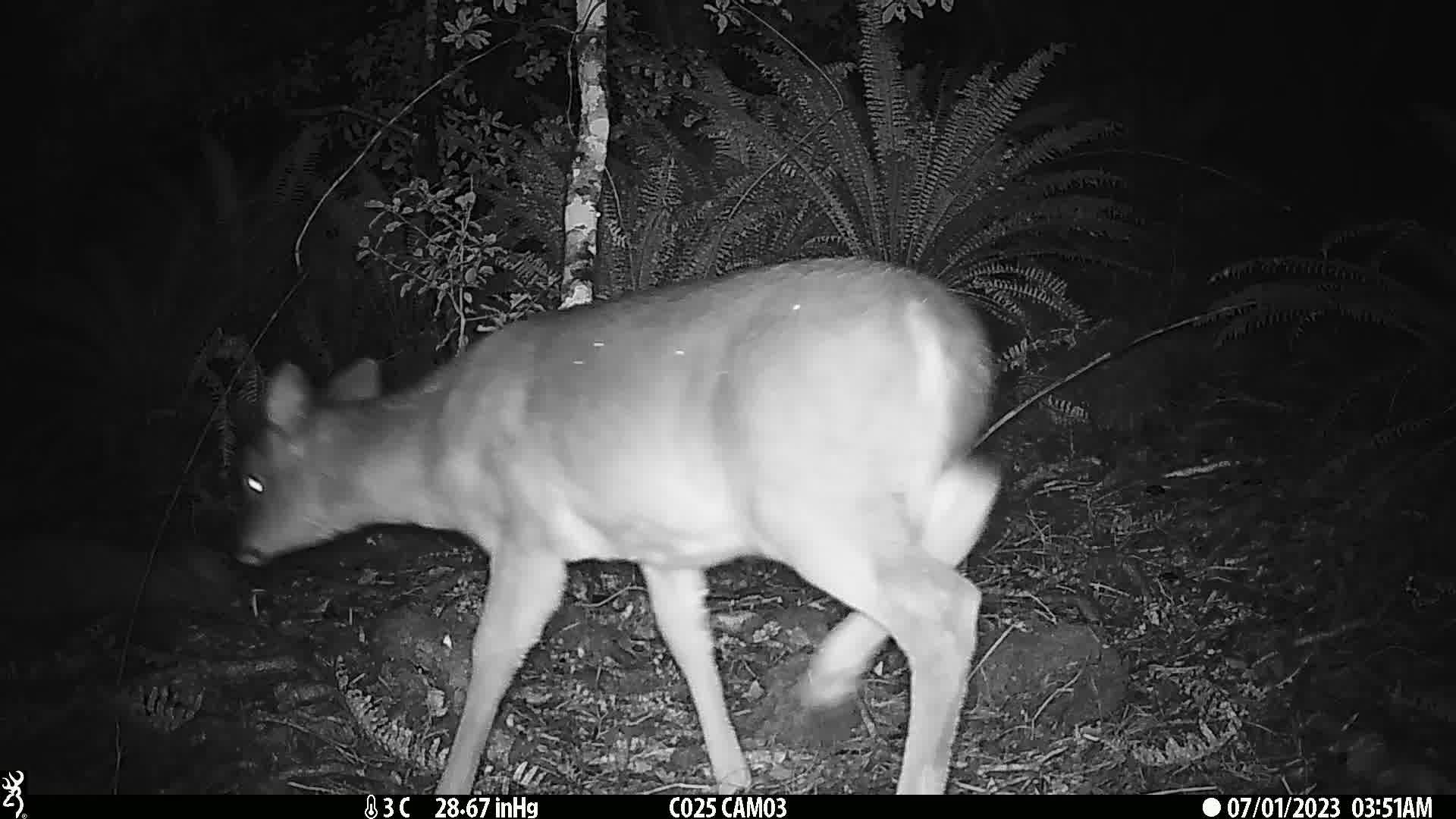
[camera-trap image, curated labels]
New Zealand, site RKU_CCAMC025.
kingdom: Animalia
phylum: Chordata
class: Mammalia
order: Artiodactyla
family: Cervidae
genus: Odocoileus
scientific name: Odocoileus virginianus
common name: white-tailed deer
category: white tailed deer